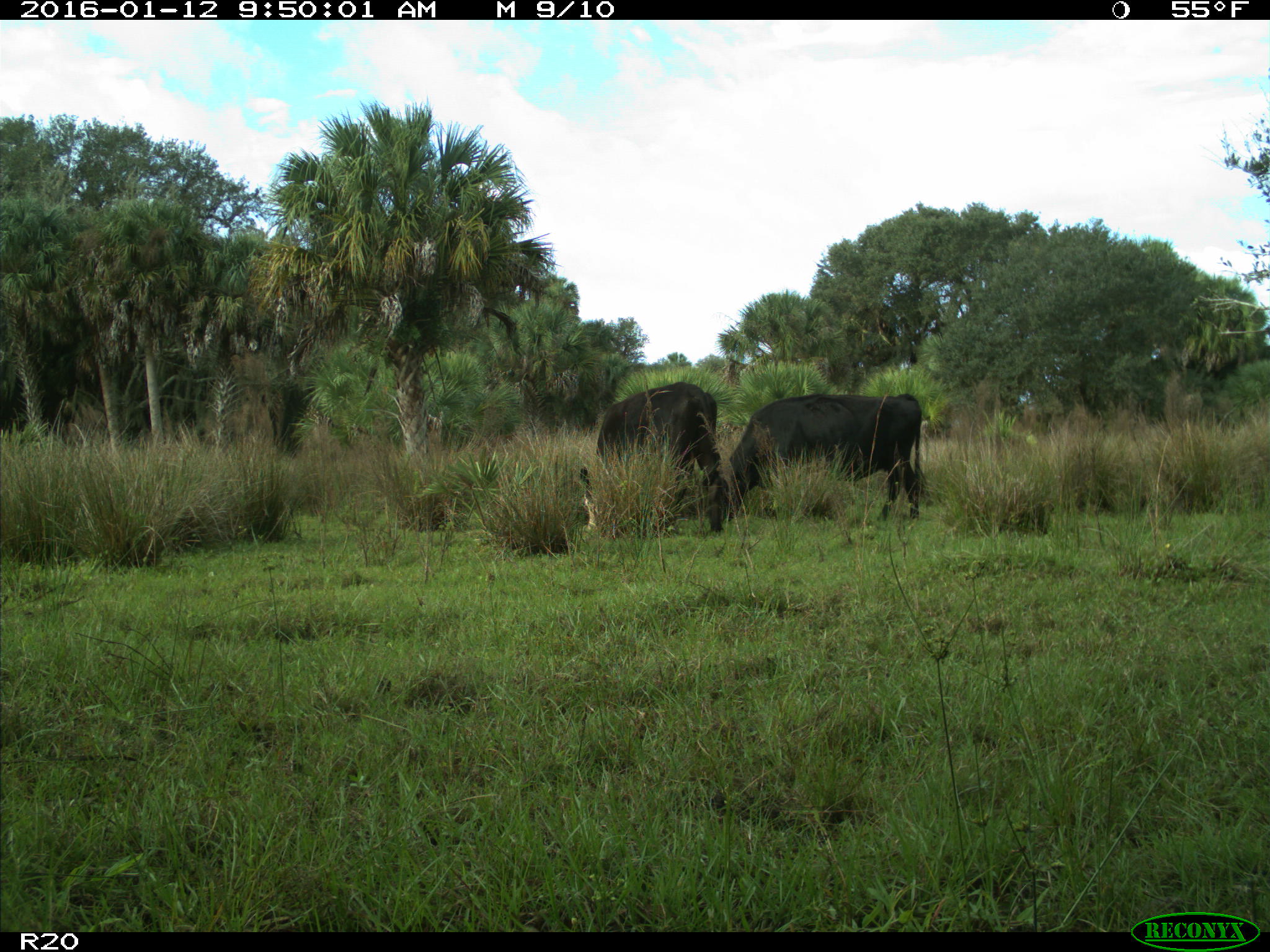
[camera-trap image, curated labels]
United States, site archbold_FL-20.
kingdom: Animalia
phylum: Chordata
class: Mammalia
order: Artiodactyla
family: Bovidae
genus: Bos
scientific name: Bos taurus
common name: domestic cow